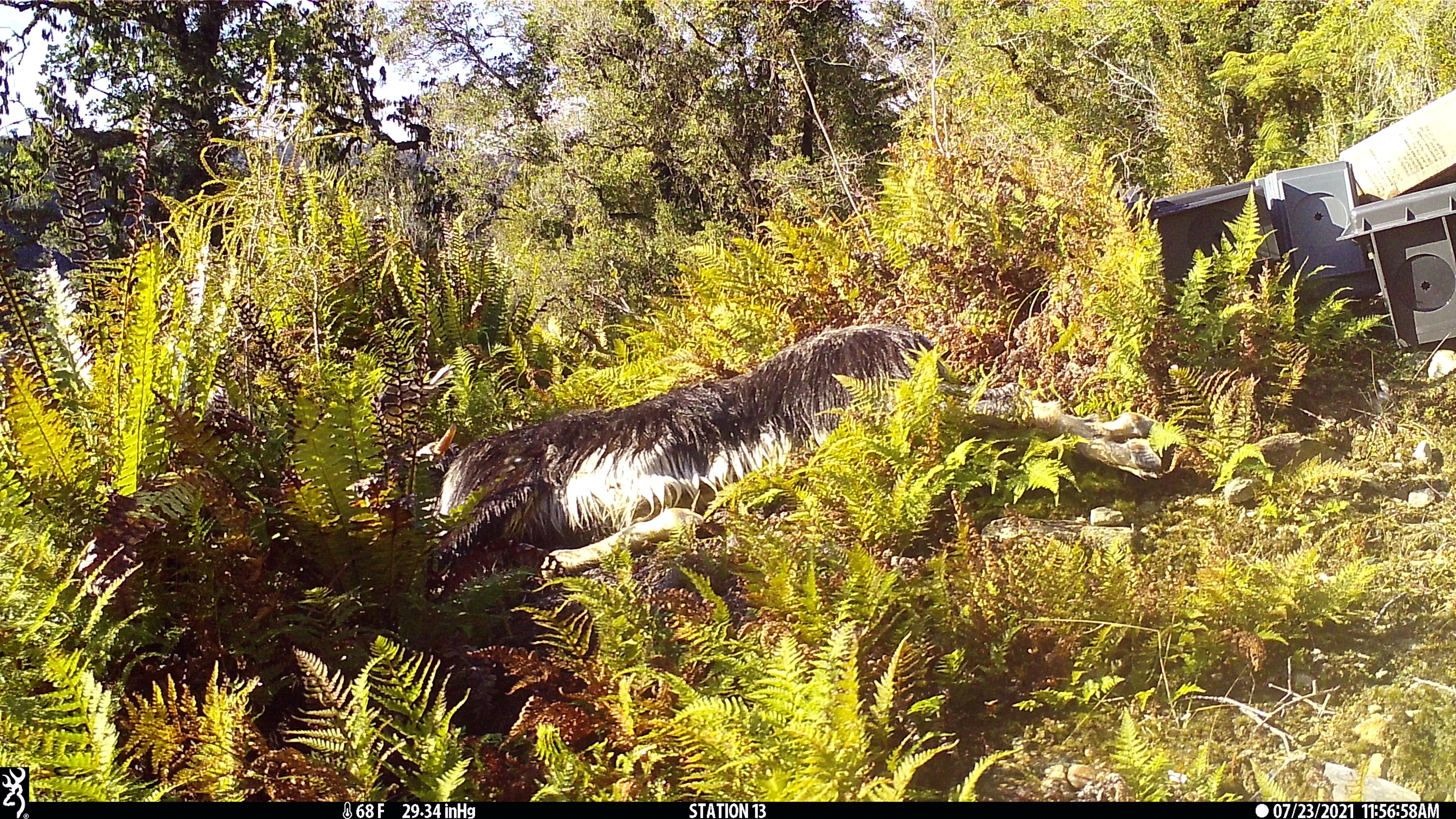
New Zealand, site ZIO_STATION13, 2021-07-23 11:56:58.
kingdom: Animalia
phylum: Chordata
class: Aves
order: Passeriformes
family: Rhipiduridae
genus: Rhipidura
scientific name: Rhipidura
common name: fantails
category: fantail